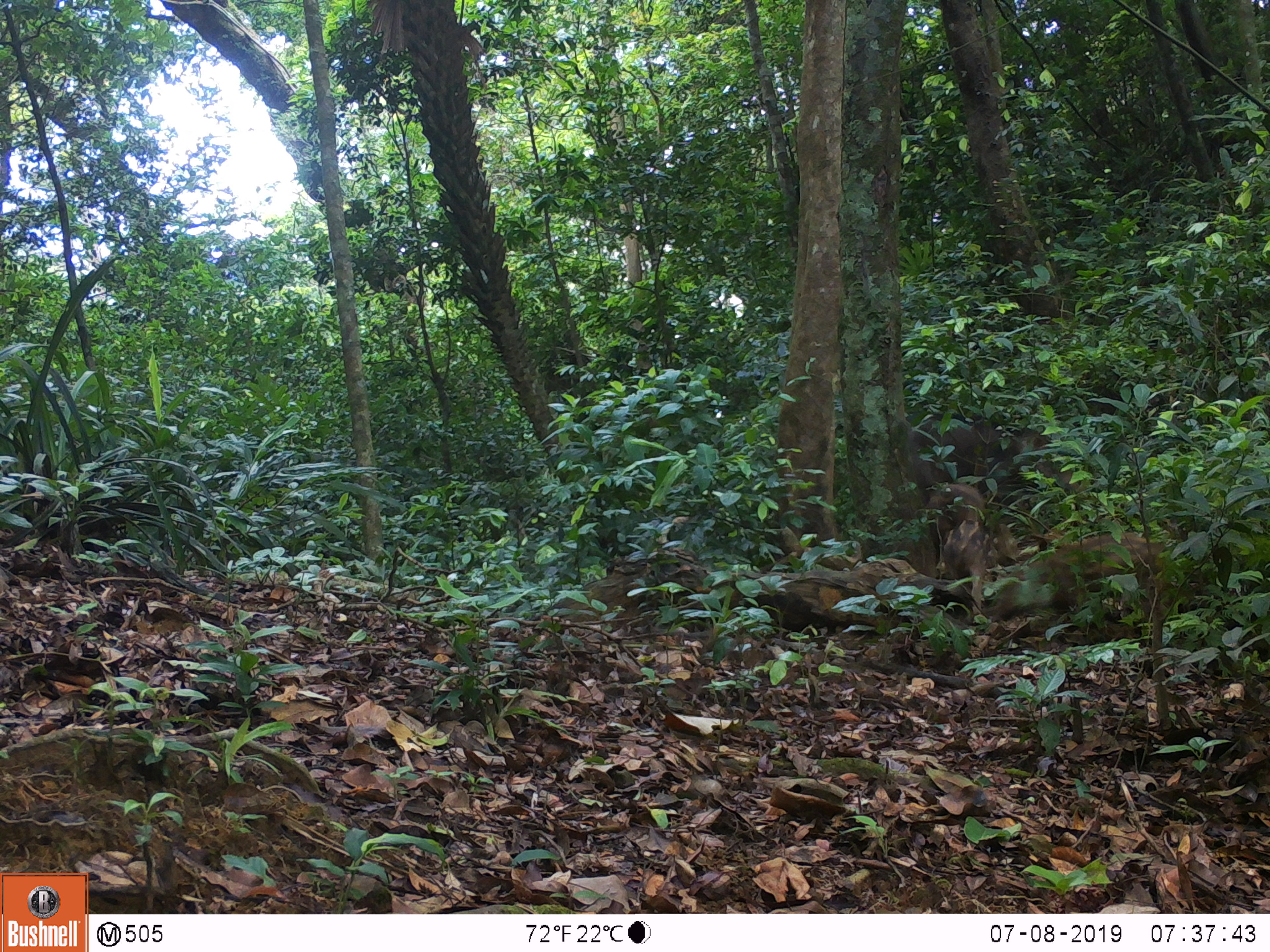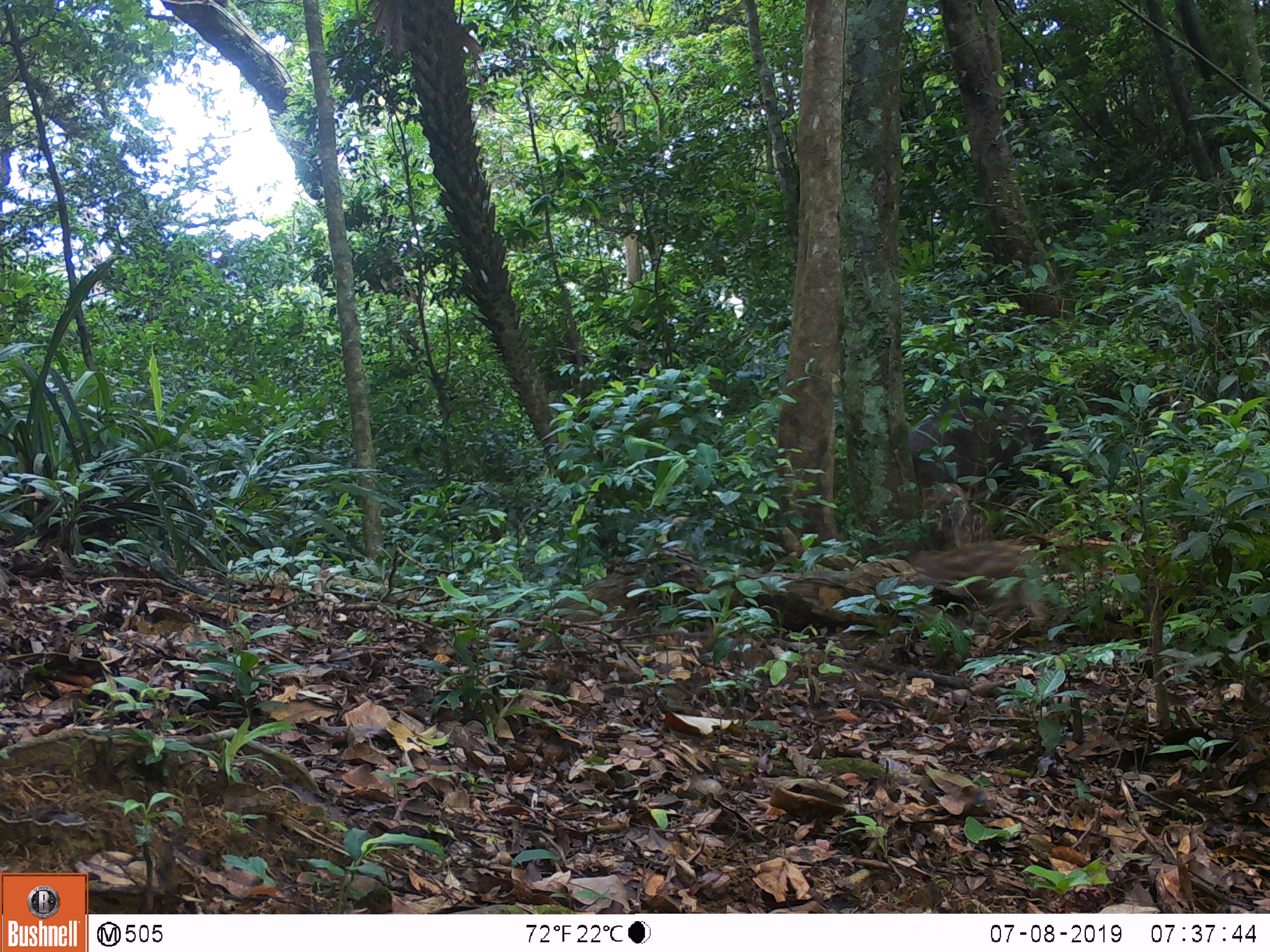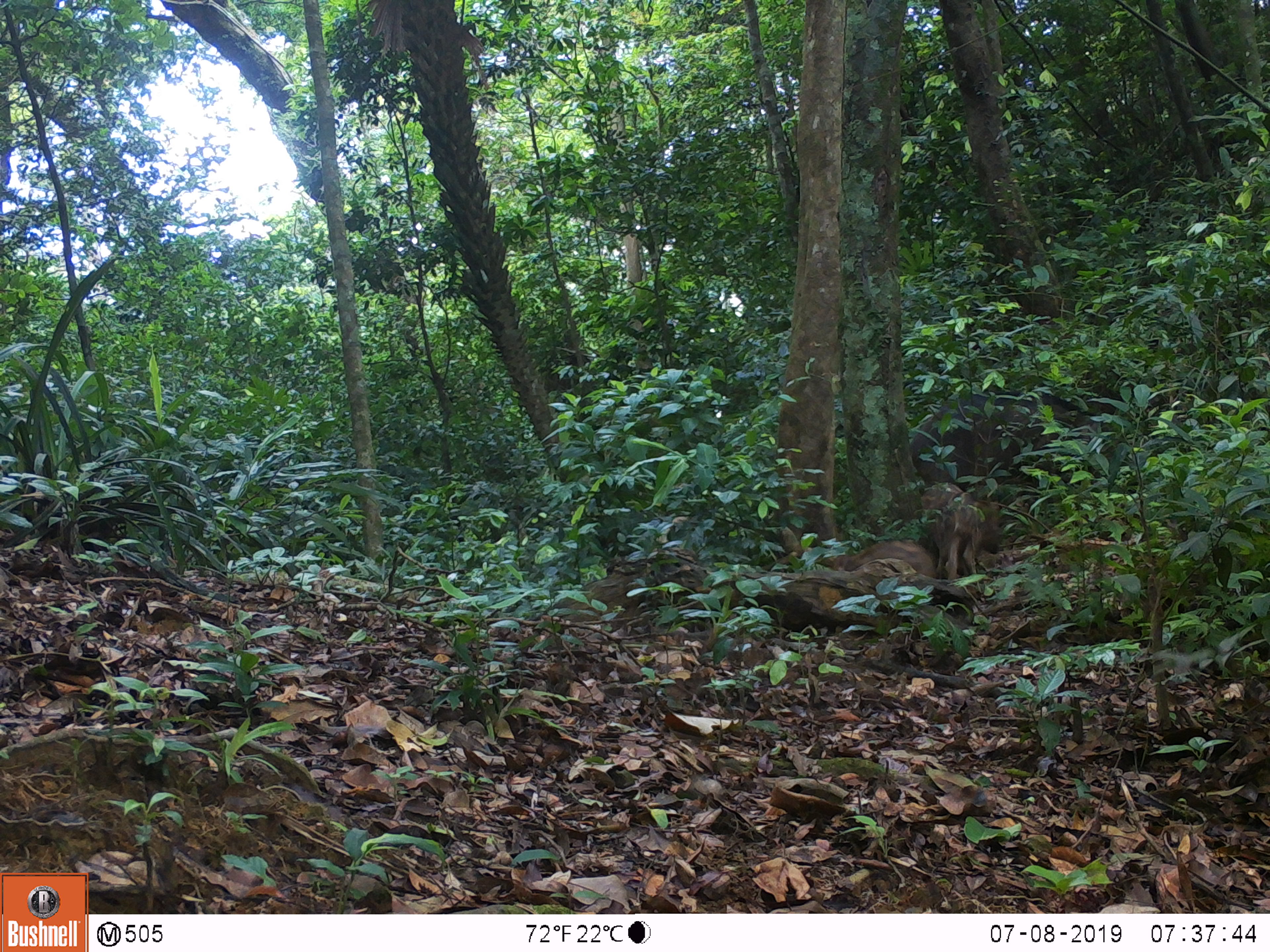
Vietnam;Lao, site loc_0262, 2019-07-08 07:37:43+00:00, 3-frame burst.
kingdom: Animalia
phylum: Chordata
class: Mammalia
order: Artiodactyla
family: Suidae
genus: Sus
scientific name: Sus scrofa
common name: eurasian wild pig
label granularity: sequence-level